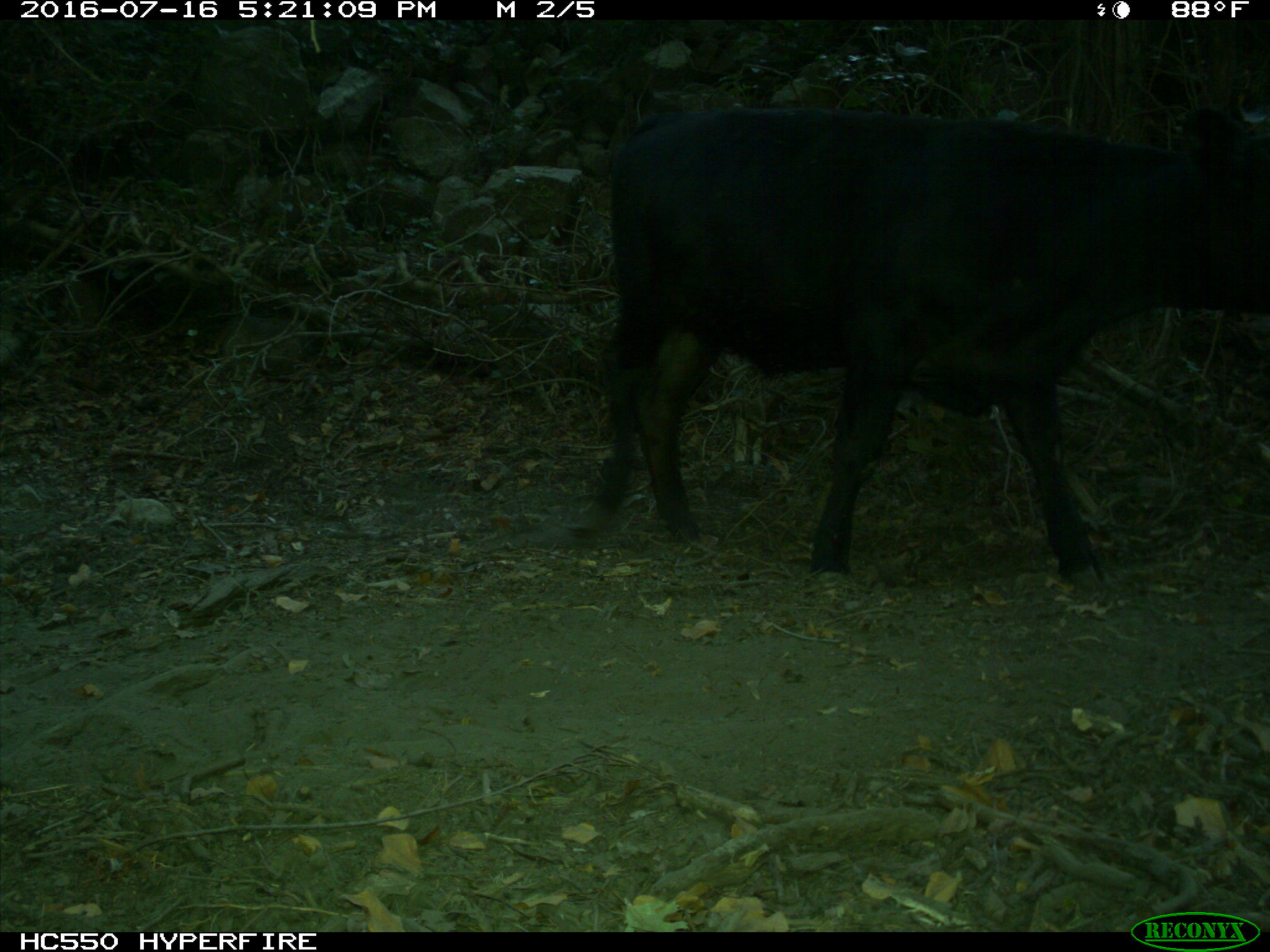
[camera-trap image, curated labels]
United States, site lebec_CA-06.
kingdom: Animalia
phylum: Chordata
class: Mammalia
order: Artiodactyla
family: Bovidae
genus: Bos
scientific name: Bos taurus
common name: domestic cow